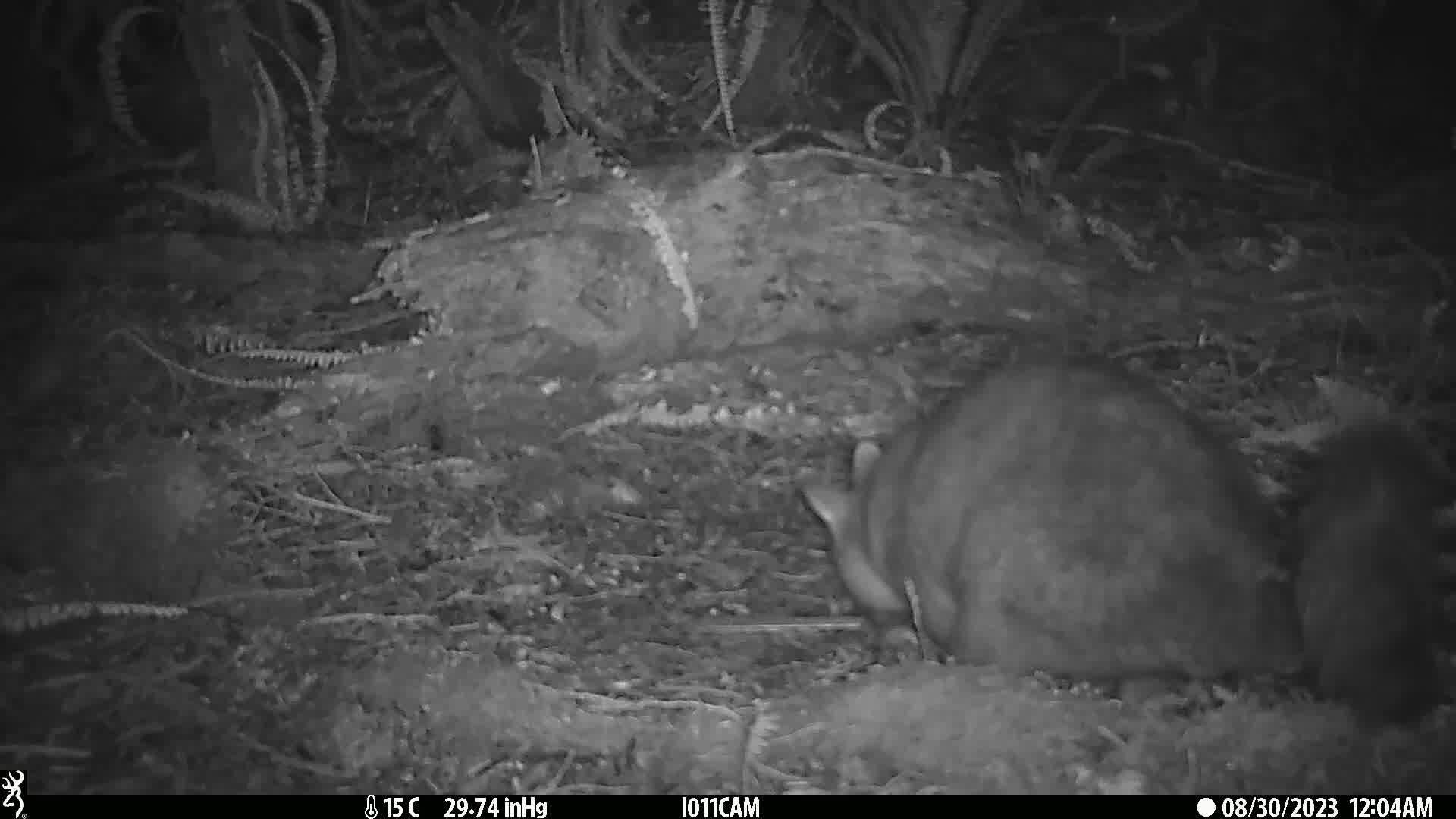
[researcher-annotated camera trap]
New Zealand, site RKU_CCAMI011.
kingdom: Animalia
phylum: Chordata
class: Mammalia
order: Diprotodontia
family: Phalangeridae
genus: Trichosurus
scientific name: Trichosurus vulpecula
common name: common brushtail possum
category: possum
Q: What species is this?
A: Possum (common brushtail possum) (Trichosurus vulpecula).